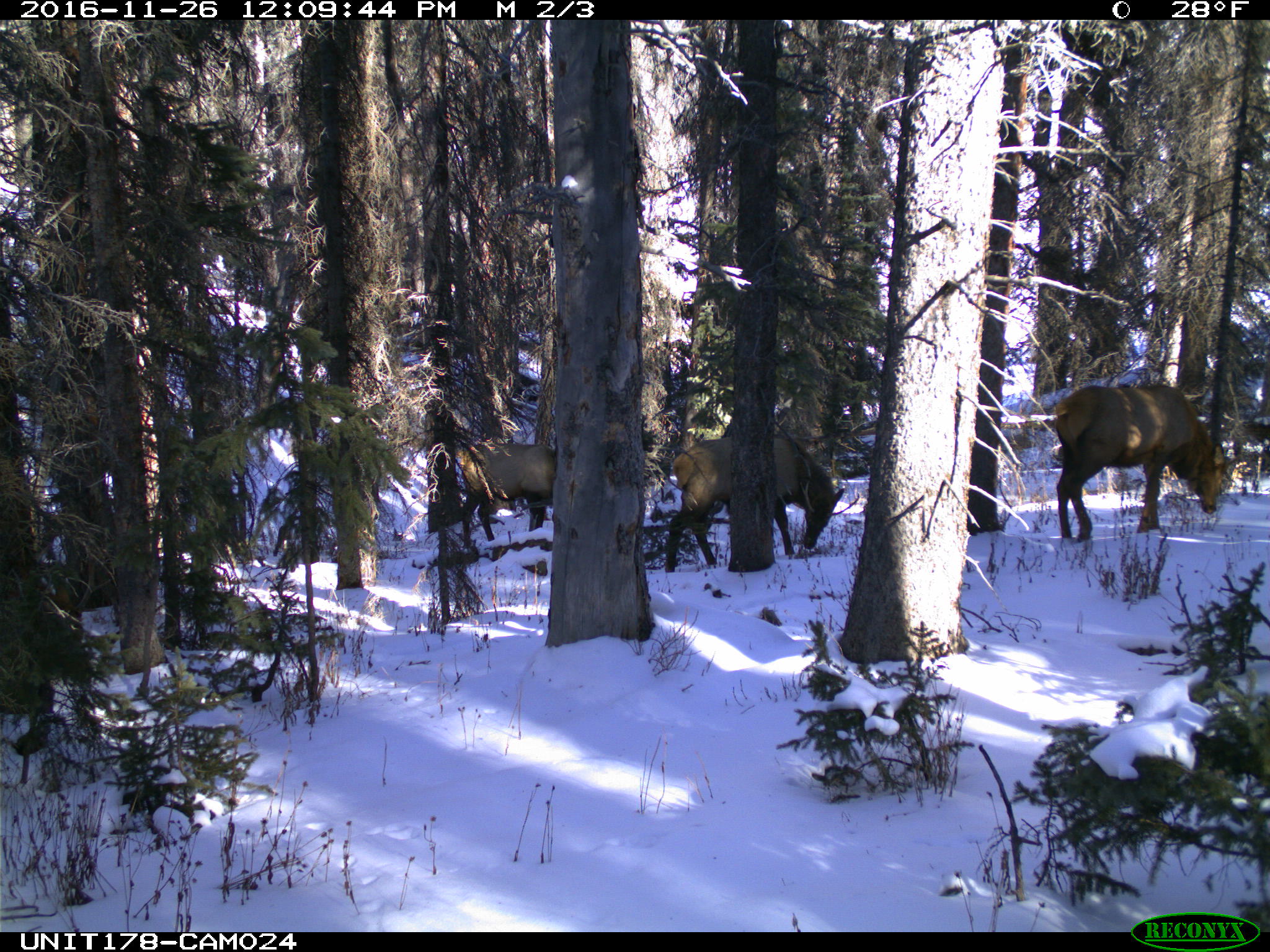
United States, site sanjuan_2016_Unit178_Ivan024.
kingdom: Animalia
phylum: Chordata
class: Mammalia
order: Artiodactyla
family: Cervidae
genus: Cervus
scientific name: Cervus elaphus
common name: red deer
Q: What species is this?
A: Cervus elaphus (red deer).